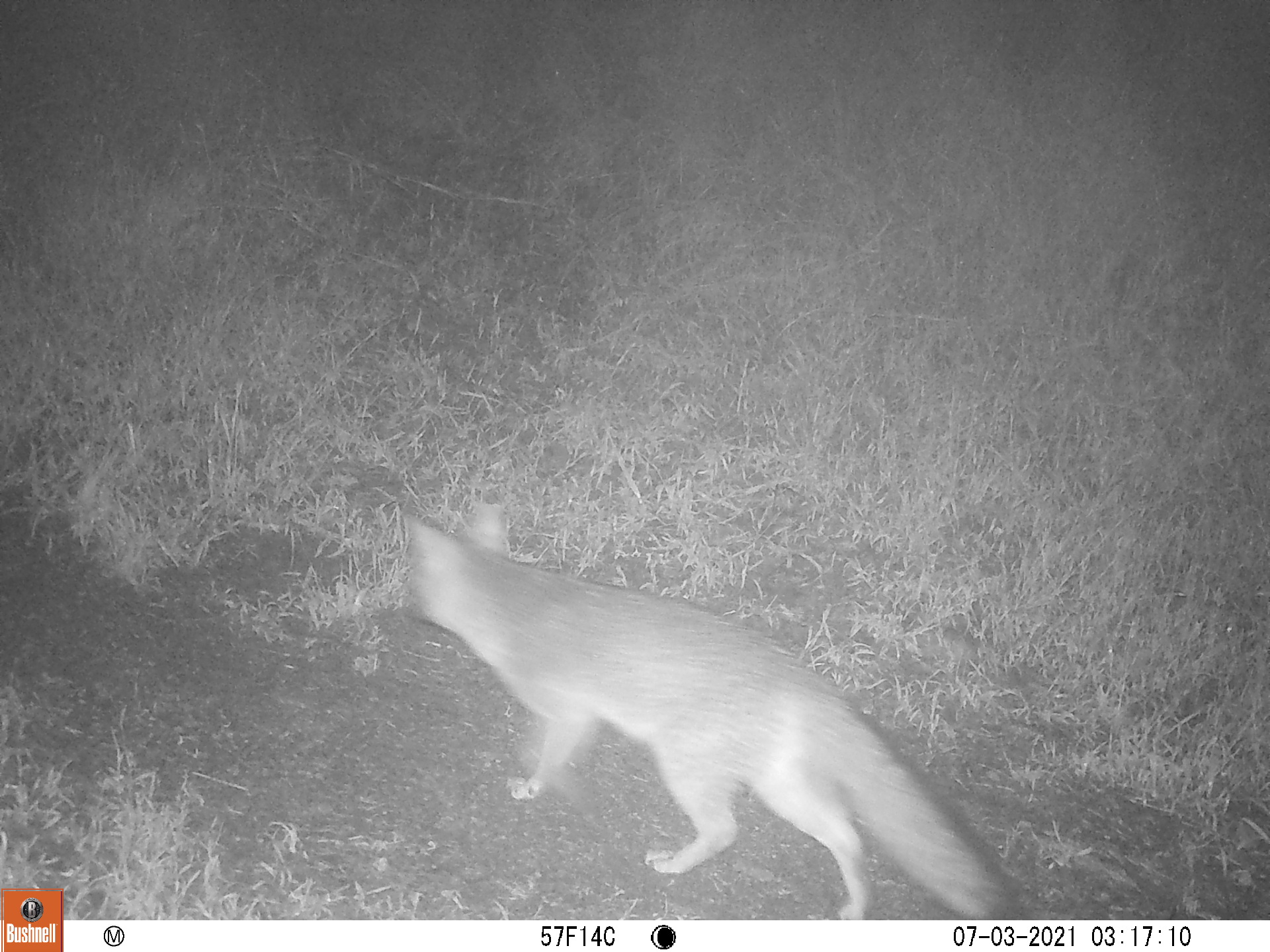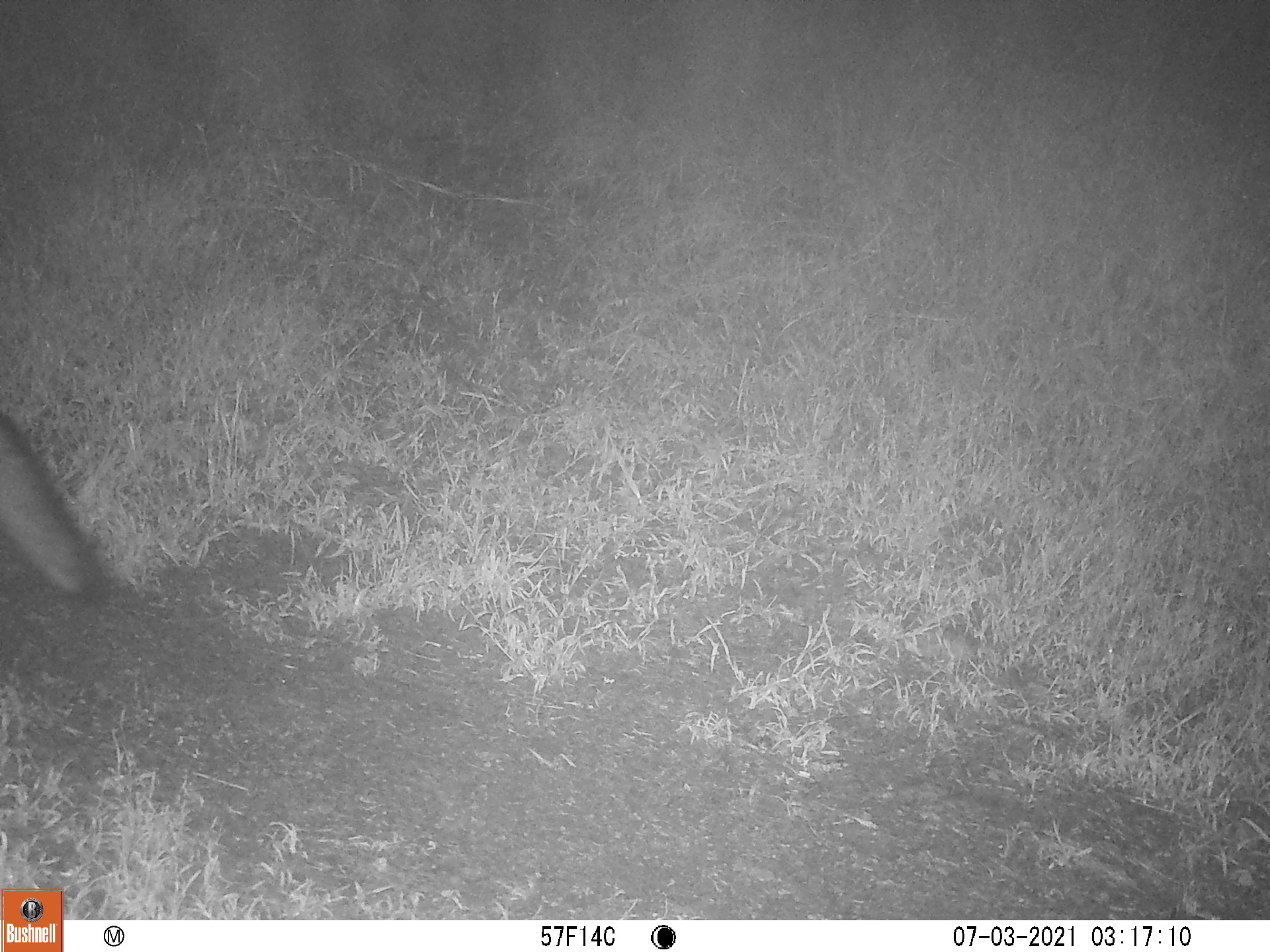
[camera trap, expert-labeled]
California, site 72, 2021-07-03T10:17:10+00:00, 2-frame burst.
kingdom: Animalia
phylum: Chordata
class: Mammalia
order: Carnivora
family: Canidae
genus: Urocyon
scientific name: Urocyon cinereoargenteus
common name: gray fox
Gray fox (Urocyon cinereoargenteus).